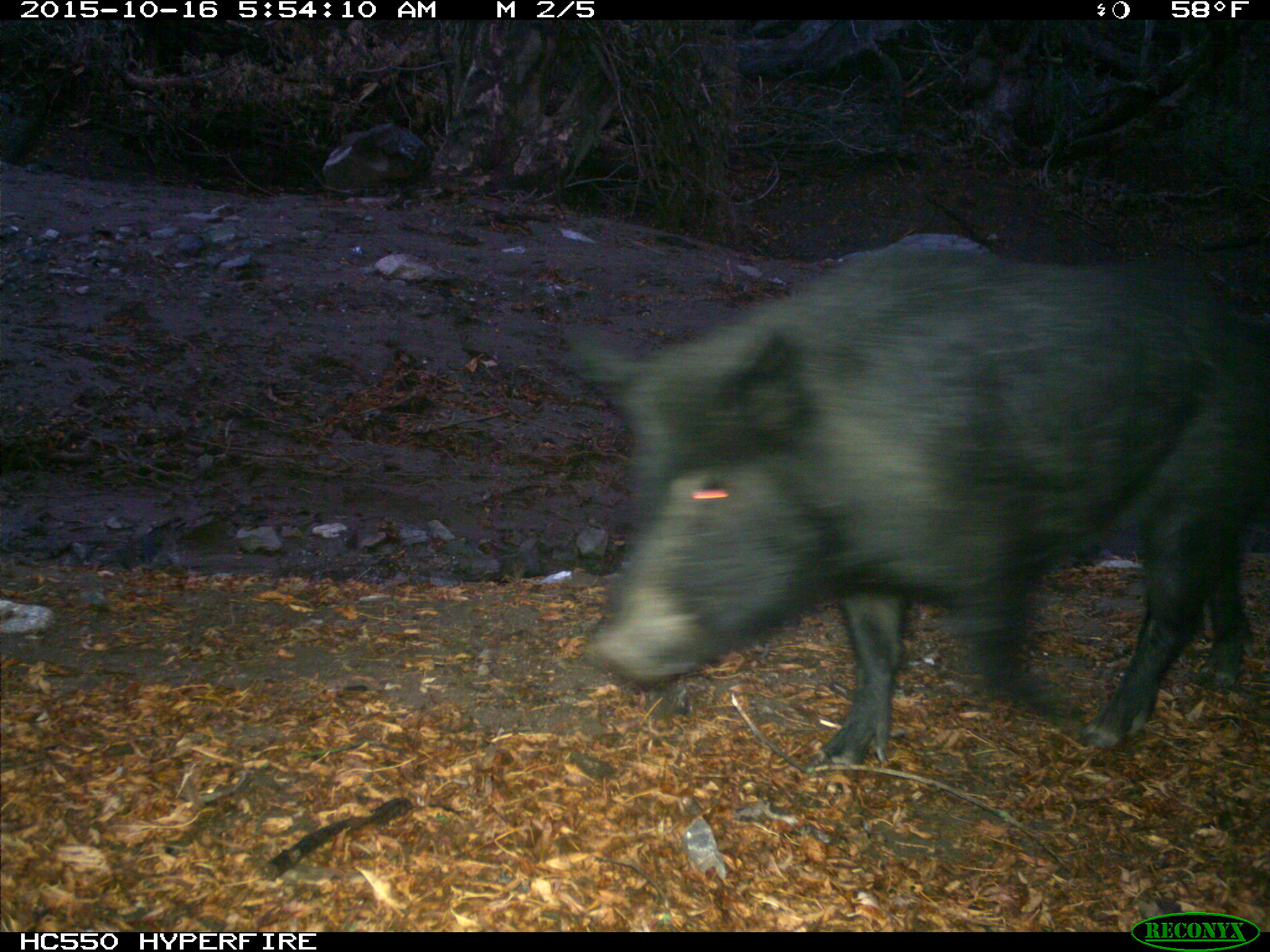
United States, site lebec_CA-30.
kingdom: Animalia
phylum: Chordata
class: Mammalia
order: Artiodactyla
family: Suidae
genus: Sus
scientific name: Sus scrofa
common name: wild boar